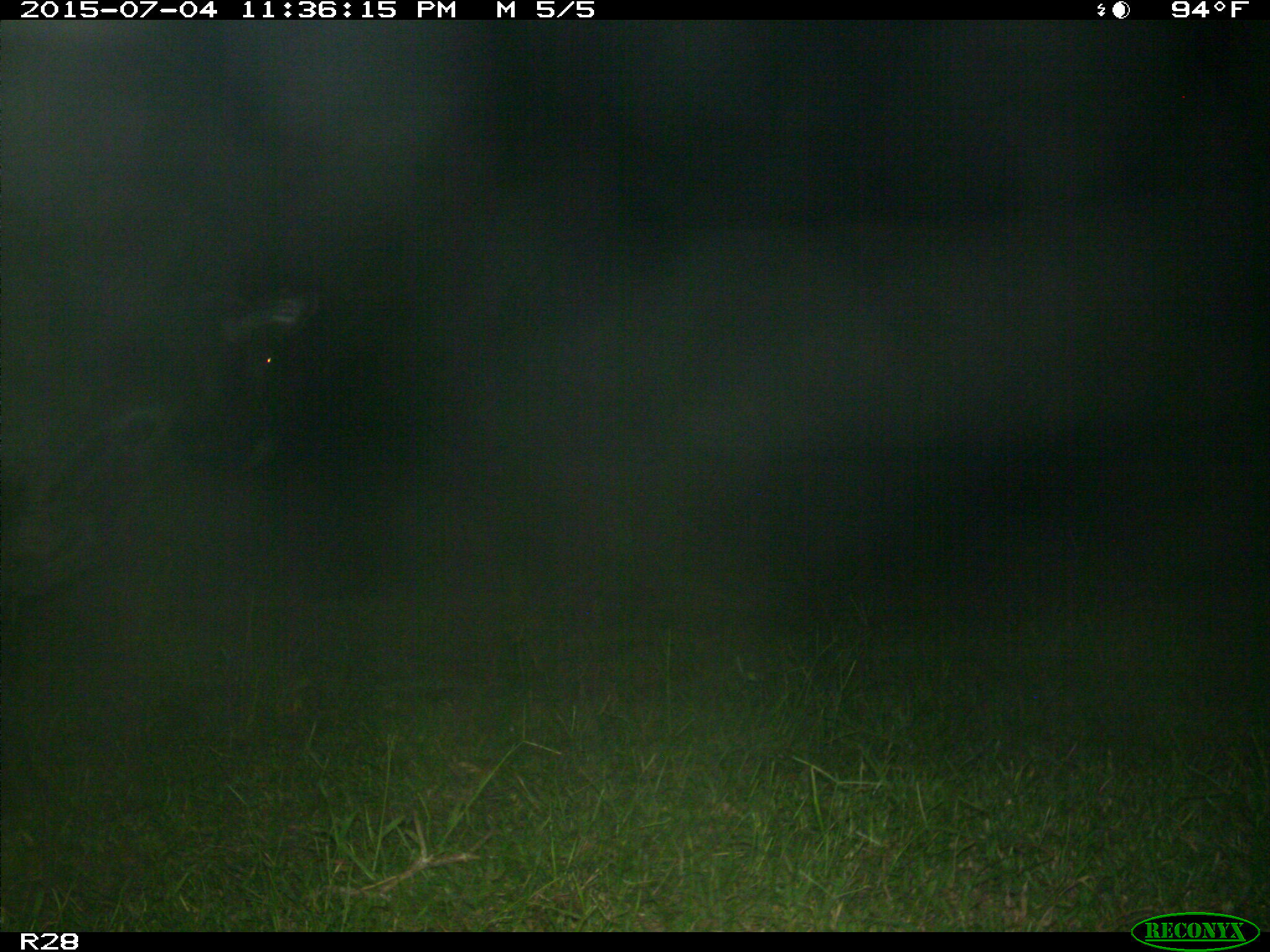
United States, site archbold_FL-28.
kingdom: Animalia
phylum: Chordata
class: Mammalia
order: Artiodactyla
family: Bovidae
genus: Bos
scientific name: Bos taurus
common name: domestic cow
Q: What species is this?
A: Bos taurus (domestic cow).